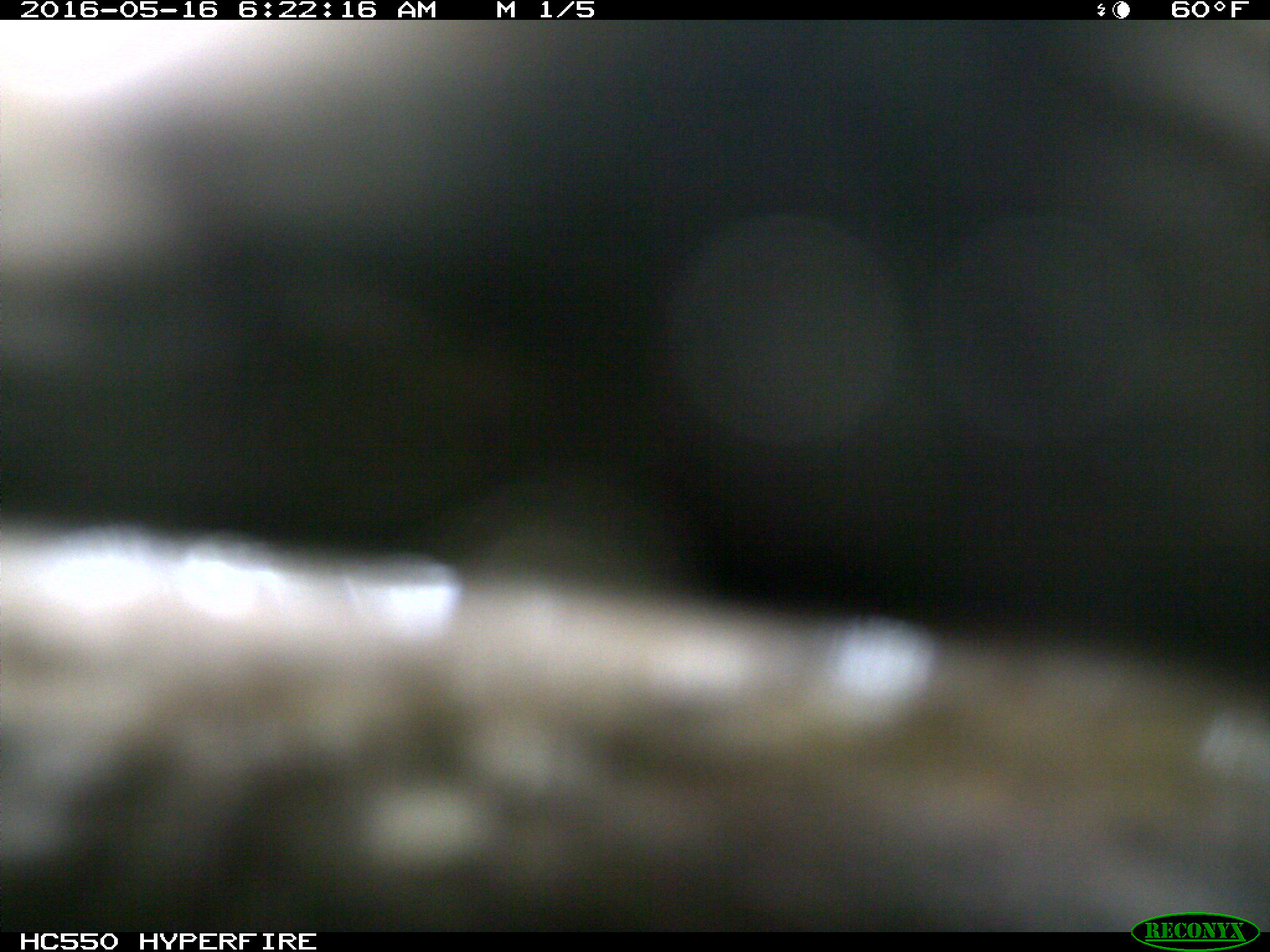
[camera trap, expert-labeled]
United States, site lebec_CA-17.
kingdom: Animalia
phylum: Chordata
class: Mammalia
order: Artiodactyla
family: Bovidae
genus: Bos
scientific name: Bos taurus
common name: domestic cow